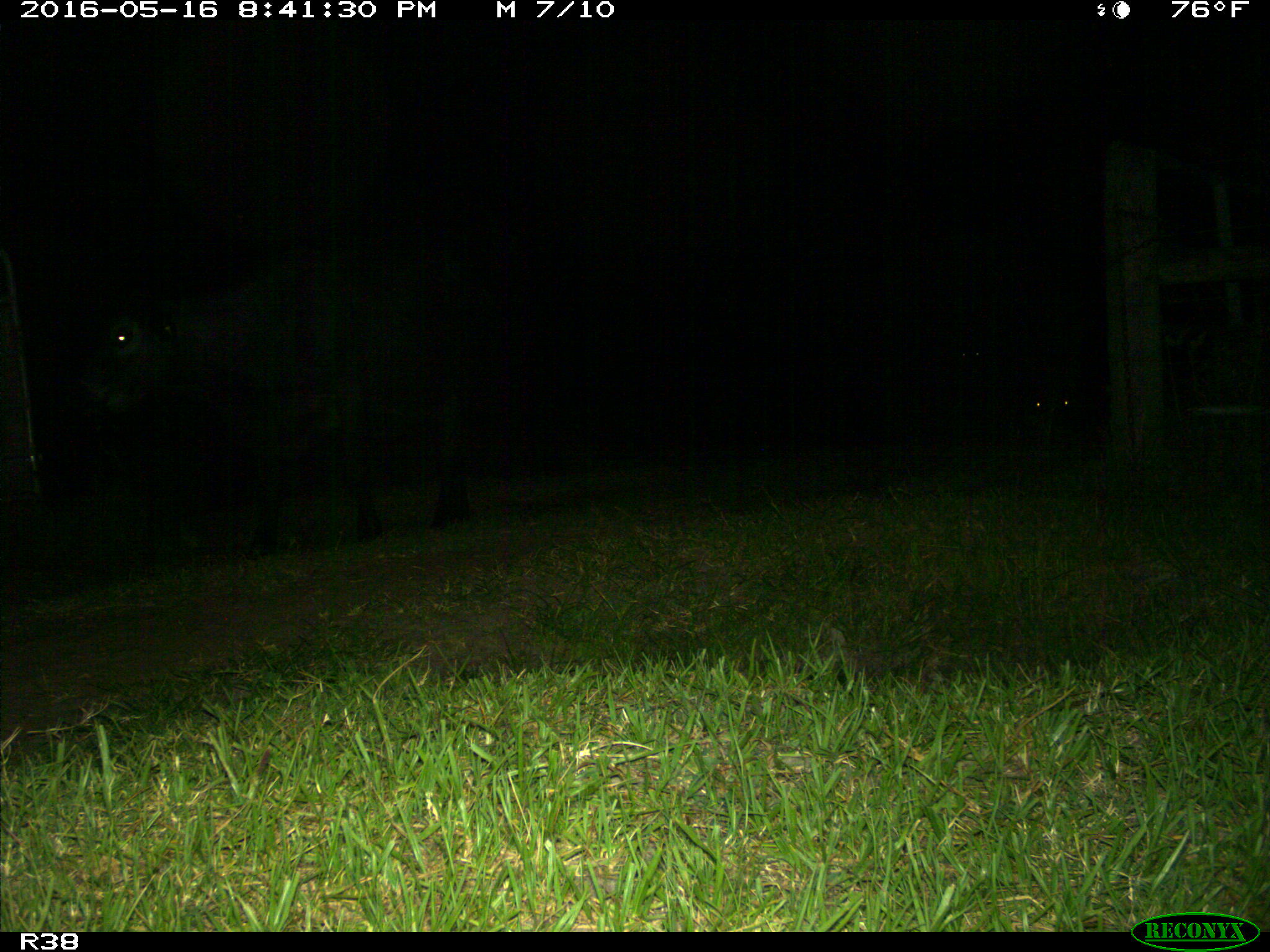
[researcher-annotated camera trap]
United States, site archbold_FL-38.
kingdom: Animalia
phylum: Chordata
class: Mammalia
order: Artiodactyla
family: Bovidae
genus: Bos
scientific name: Bos taurus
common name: domestic cow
Bos taurus (domestic cow).